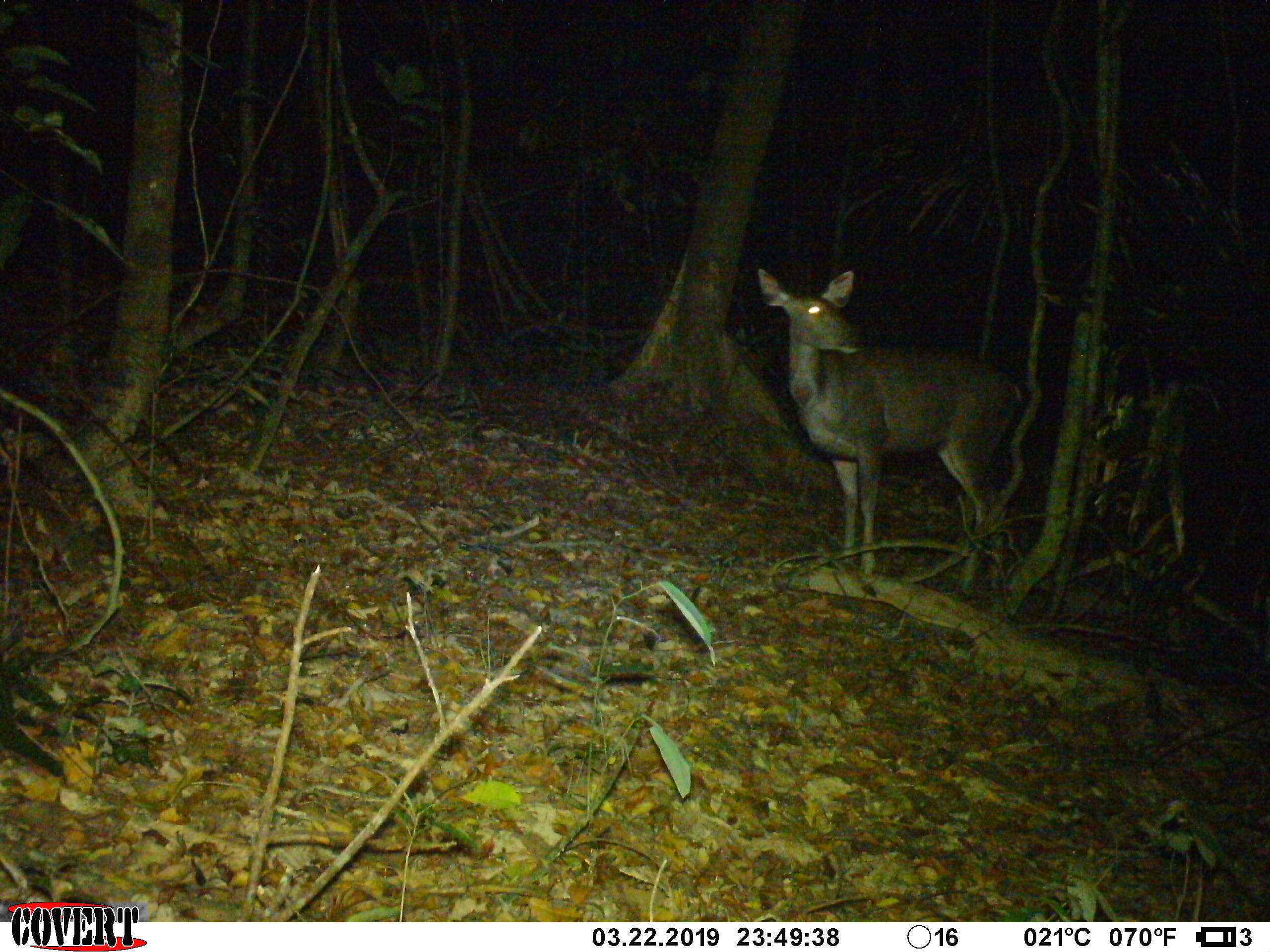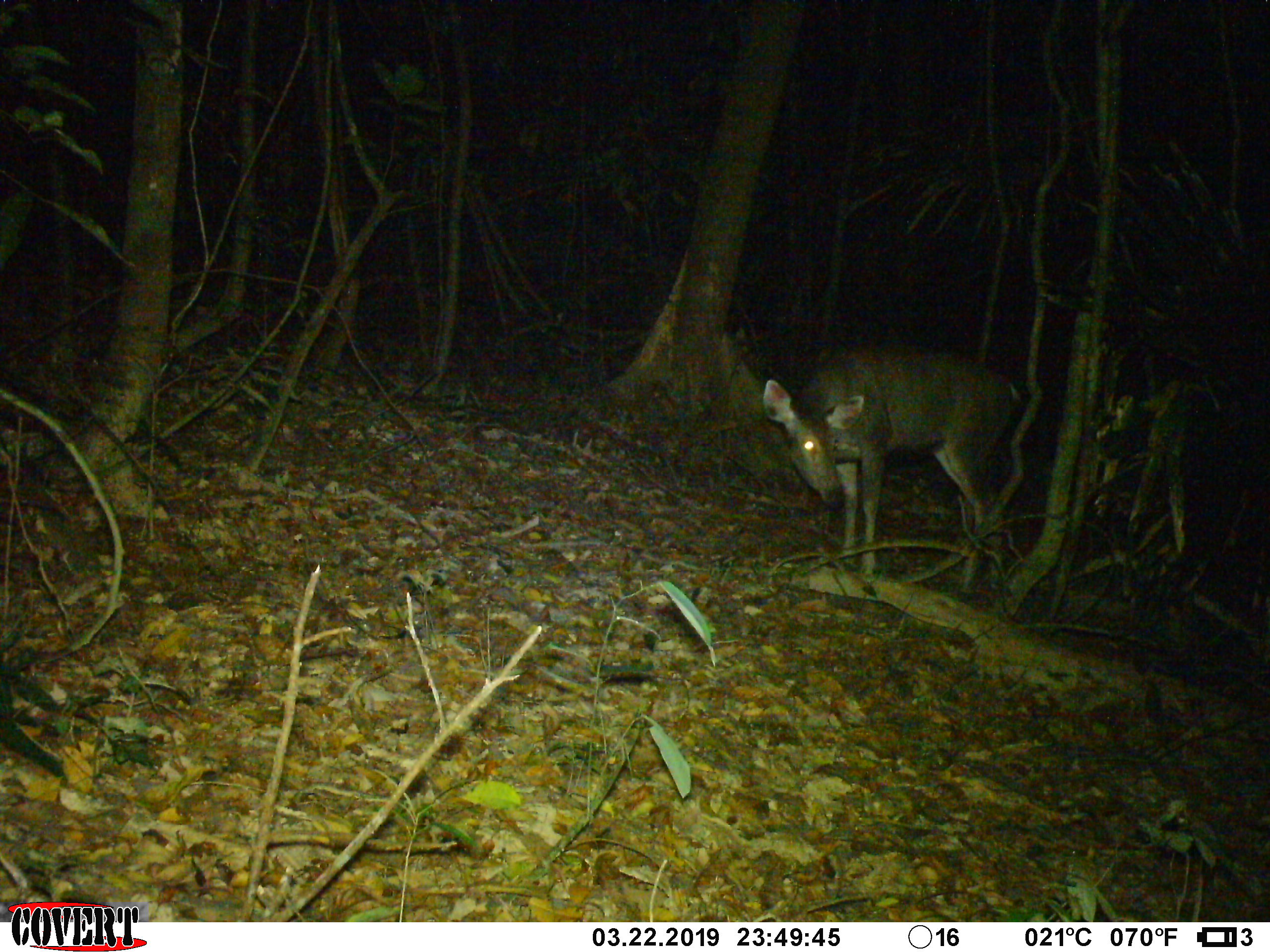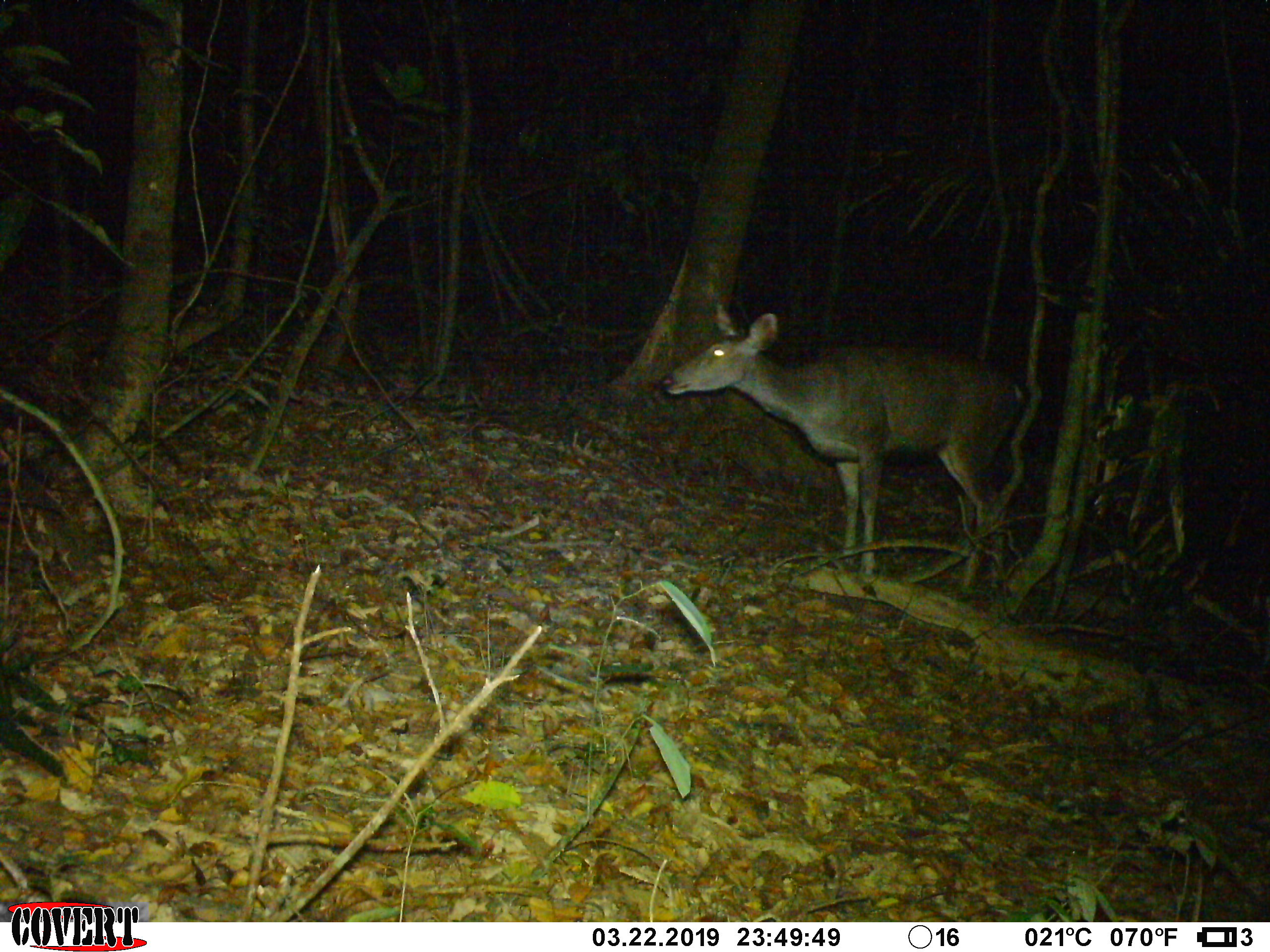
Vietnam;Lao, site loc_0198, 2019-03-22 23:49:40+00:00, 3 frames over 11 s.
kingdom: Animalia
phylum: Chordata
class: Mammalia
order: Artiodactyla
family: Cervidae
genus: Rusa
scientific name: Rusa unicolor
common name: sambar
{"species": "sambar (Rusa unicolor)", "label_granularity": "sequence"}